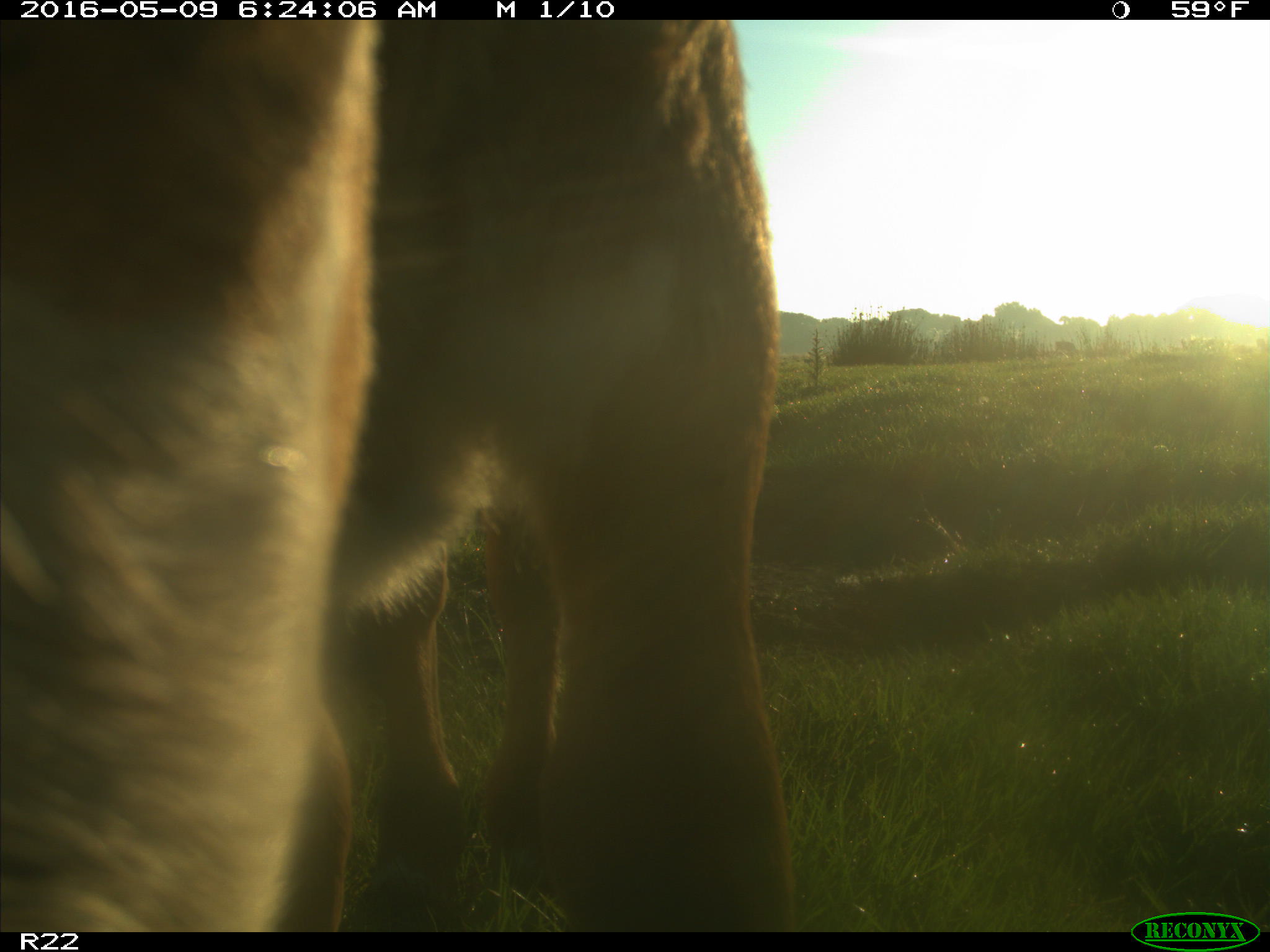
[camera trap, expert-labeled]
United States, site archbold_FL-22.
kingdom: Animalia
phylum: Chordata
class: Mammalia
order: Artiodactyla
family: Bovidae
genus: Bos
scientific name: Bos taurus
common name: domestic cow